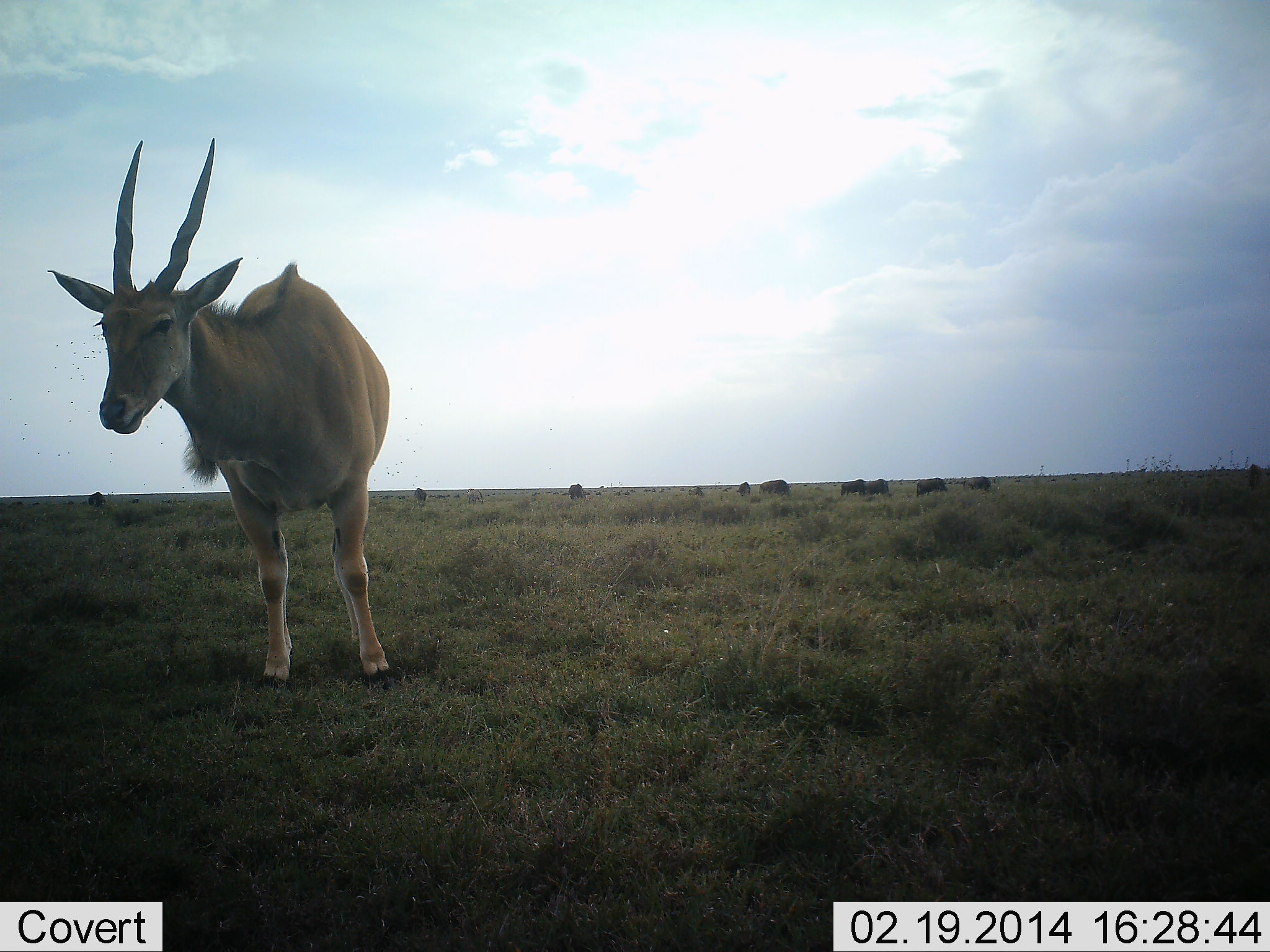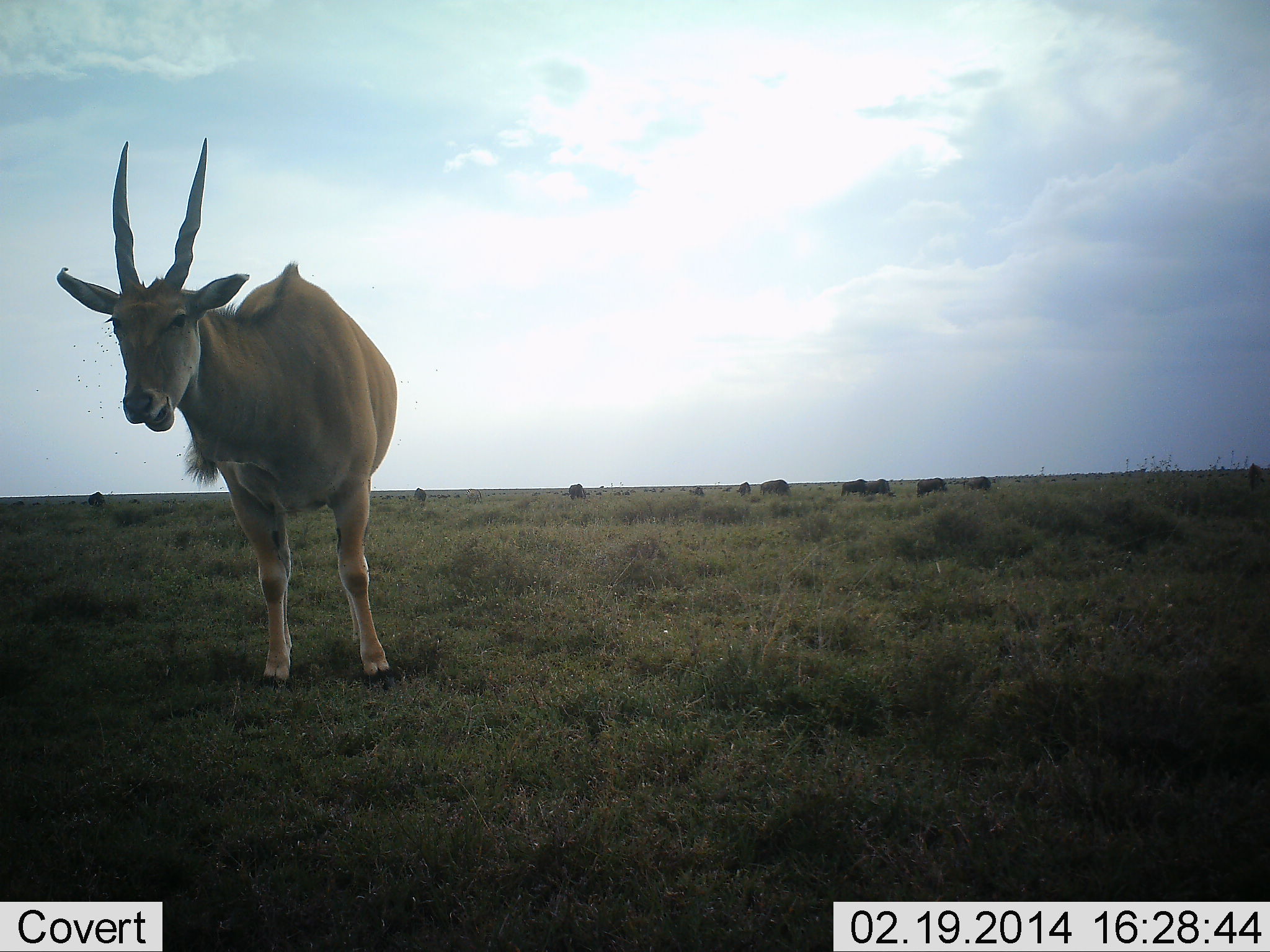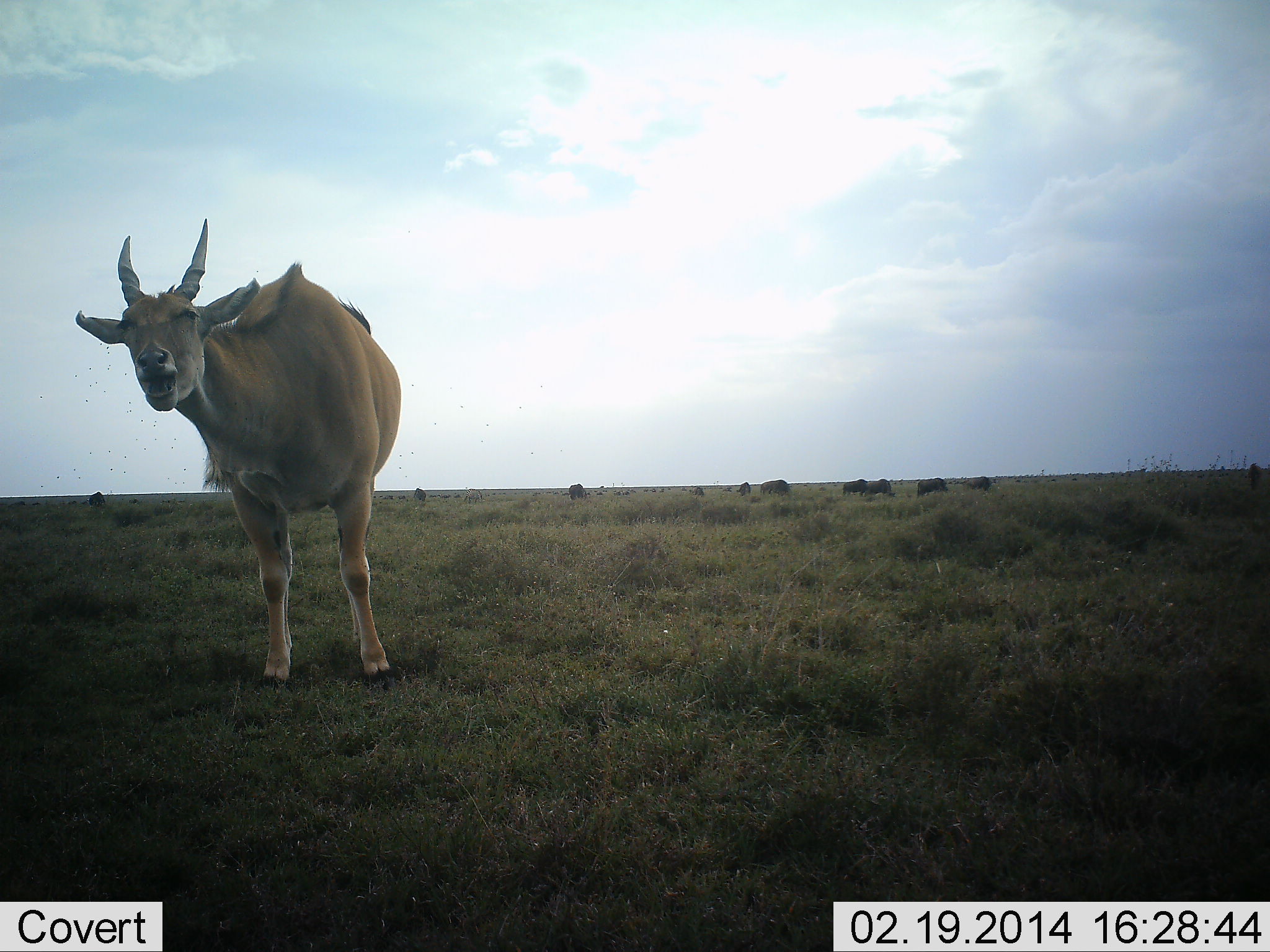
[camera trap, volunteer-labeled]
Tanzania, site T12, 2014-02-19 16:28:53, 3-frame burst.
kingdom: Animalia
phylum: Chordata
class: Mammalia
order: Artiodactyla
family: Bovidae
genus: Tragelaphus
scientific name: Tragelaphus oryx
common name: eland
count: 1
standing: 100%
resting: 0%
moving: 8%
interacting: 31%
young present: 0%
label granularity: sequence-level